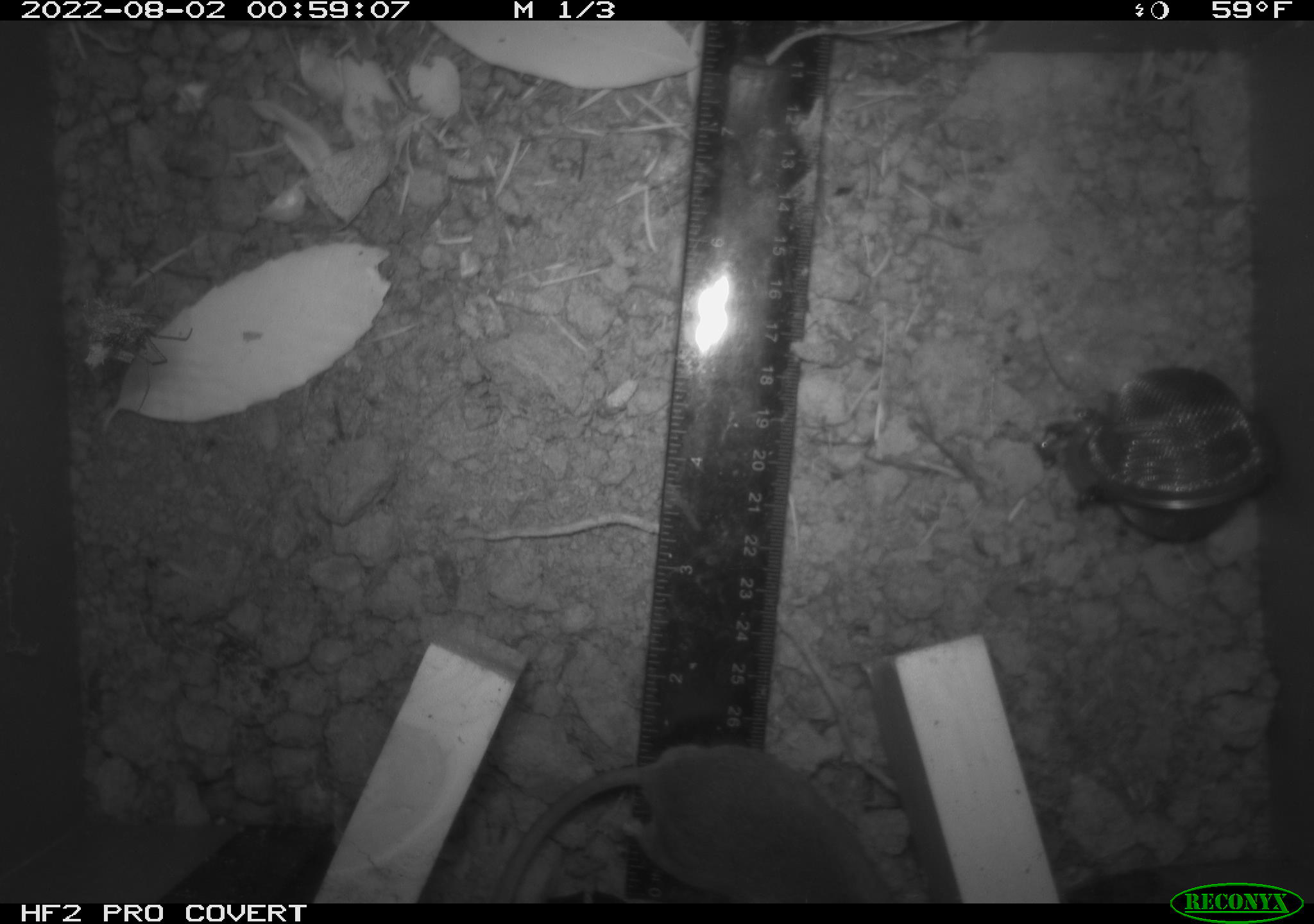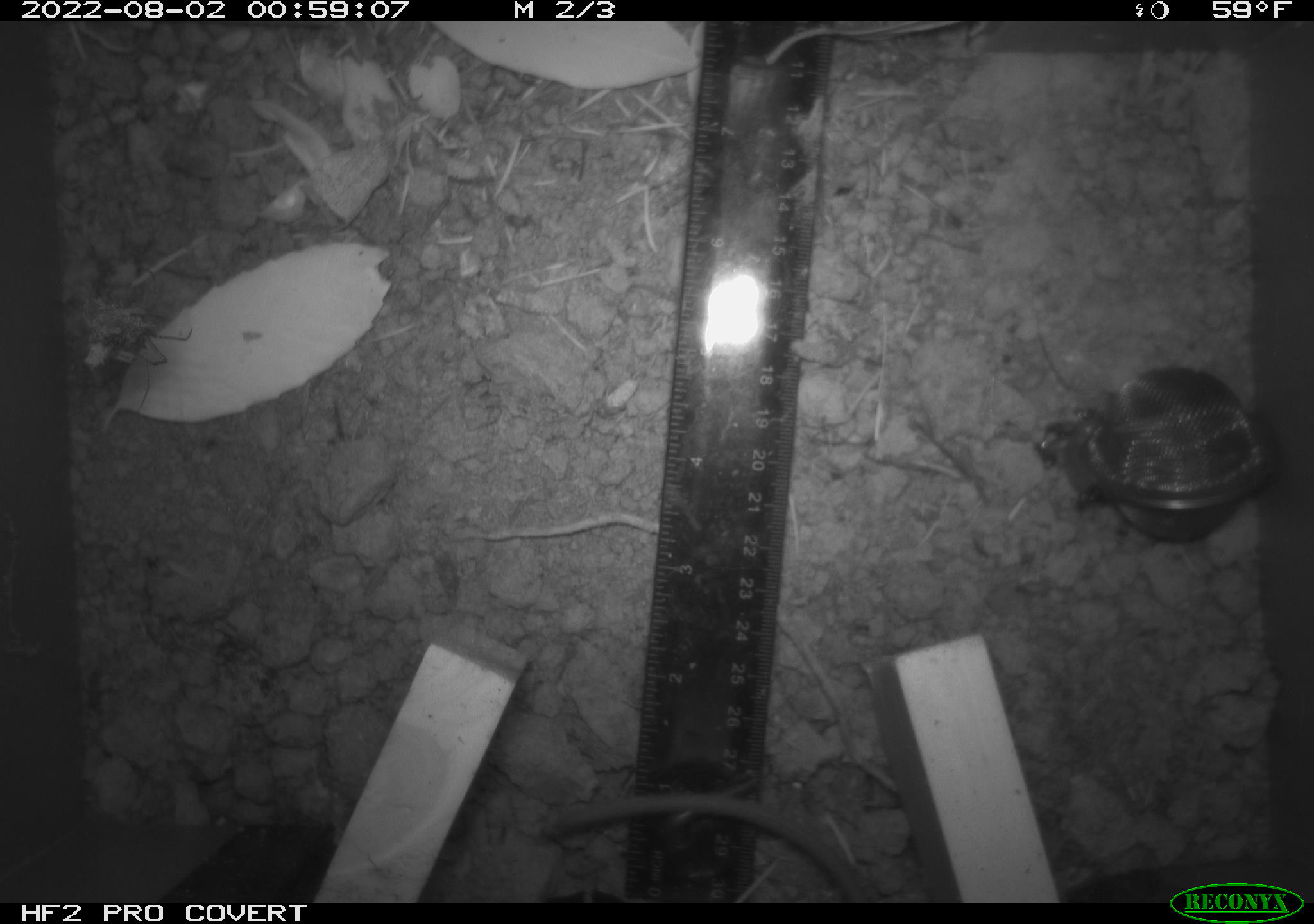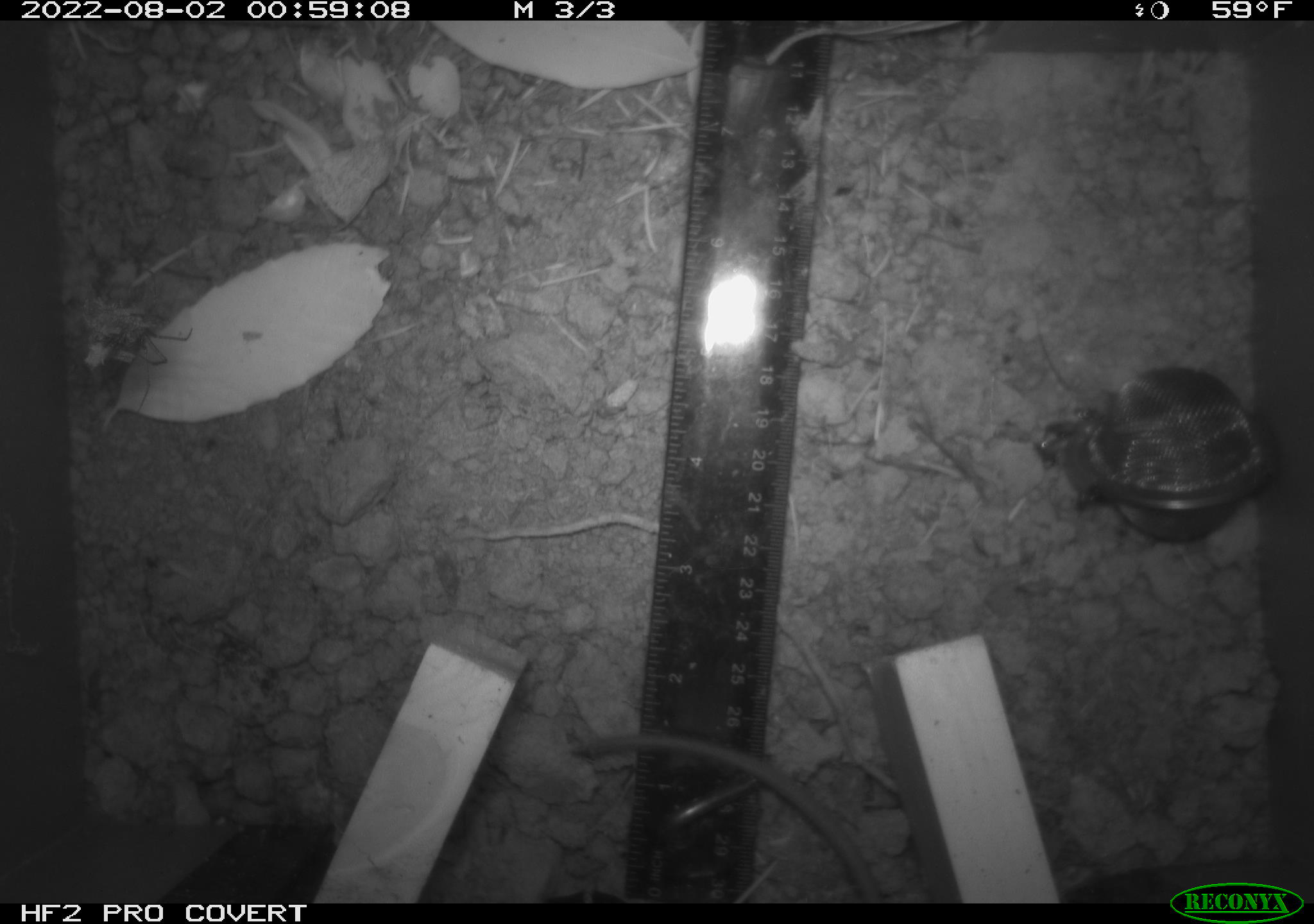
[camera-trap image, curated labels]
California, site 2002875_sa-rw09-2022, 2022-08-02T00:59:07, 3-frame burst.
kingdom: Animalia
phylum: Chordata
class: Mammalia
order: Rodentia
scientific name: Rodentia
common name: rodent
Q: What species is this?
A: Rodent (Rodentia).